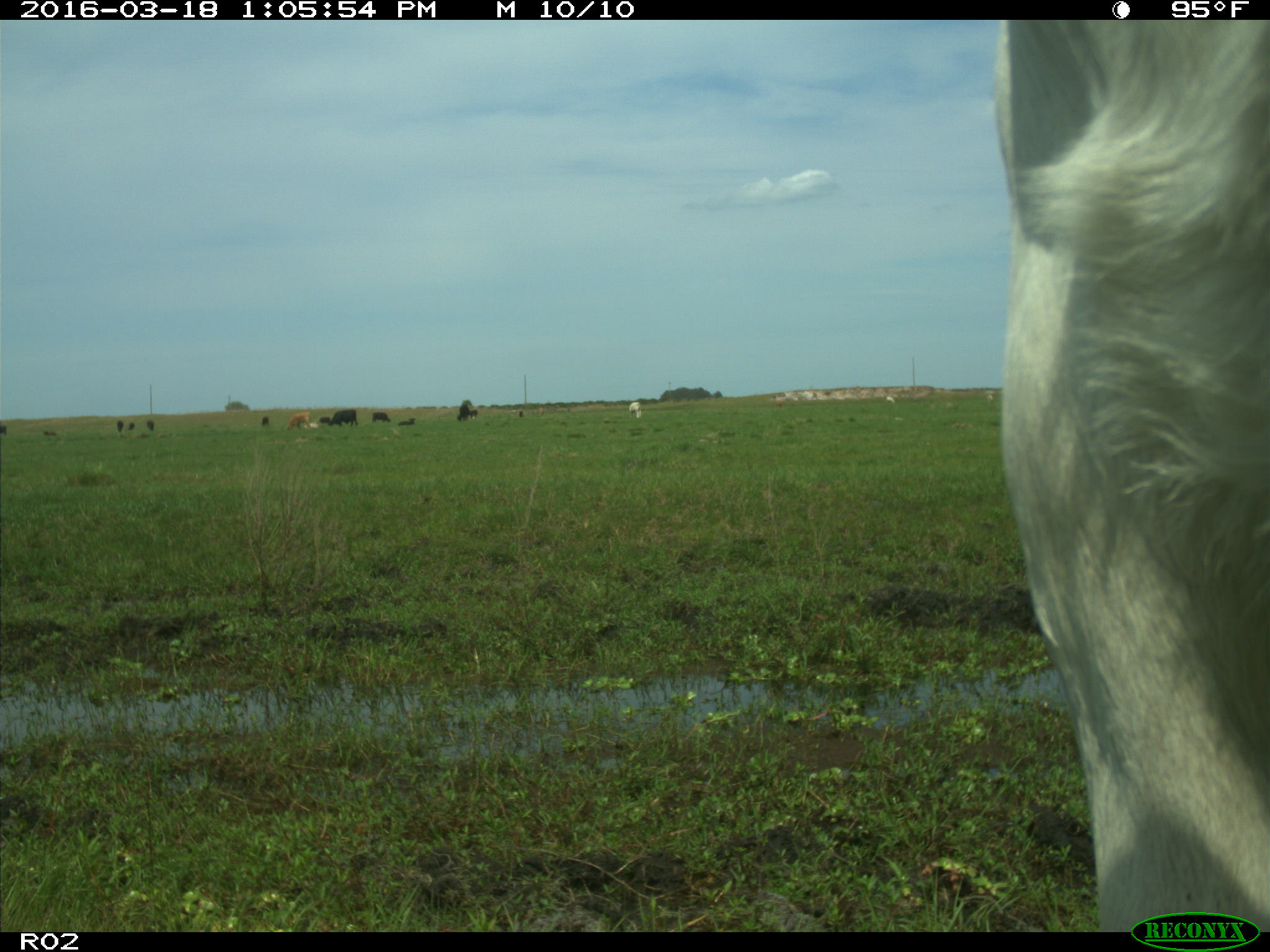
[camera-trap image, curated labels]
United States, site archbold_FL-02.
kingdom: Animalia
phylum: Chordata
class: Mammalia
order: Artiodactyla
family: Bovidae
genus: Bos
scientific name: Bos taurus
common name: domestic cow